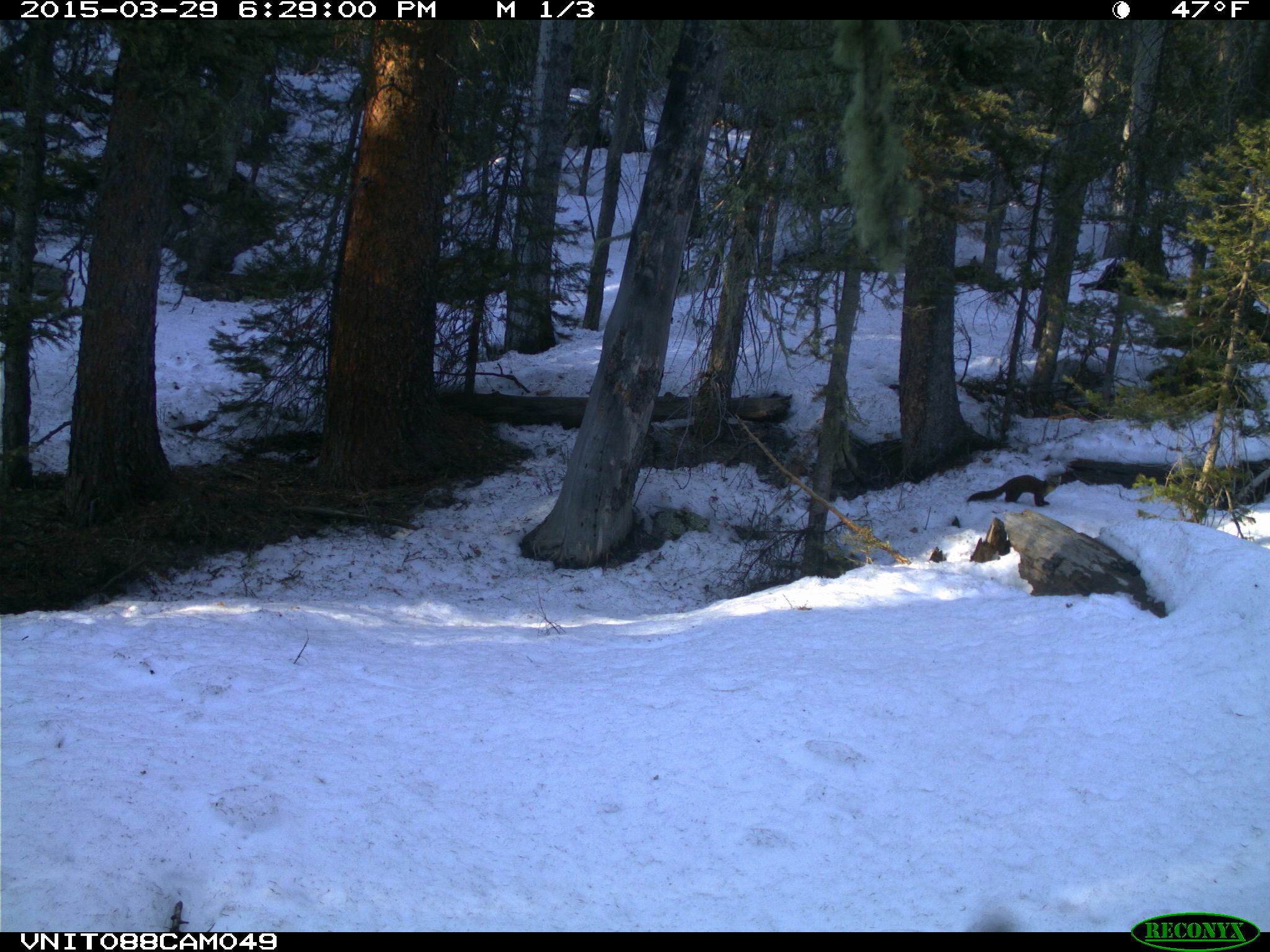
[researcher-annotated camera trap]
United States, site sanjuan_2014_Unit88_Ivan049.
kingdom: Animalia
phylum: Chordata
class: Mammalia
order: Carnivora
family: Mustelidae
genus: Martes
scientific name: Martes americana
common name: american marten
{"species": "Martes americana (american marten)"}